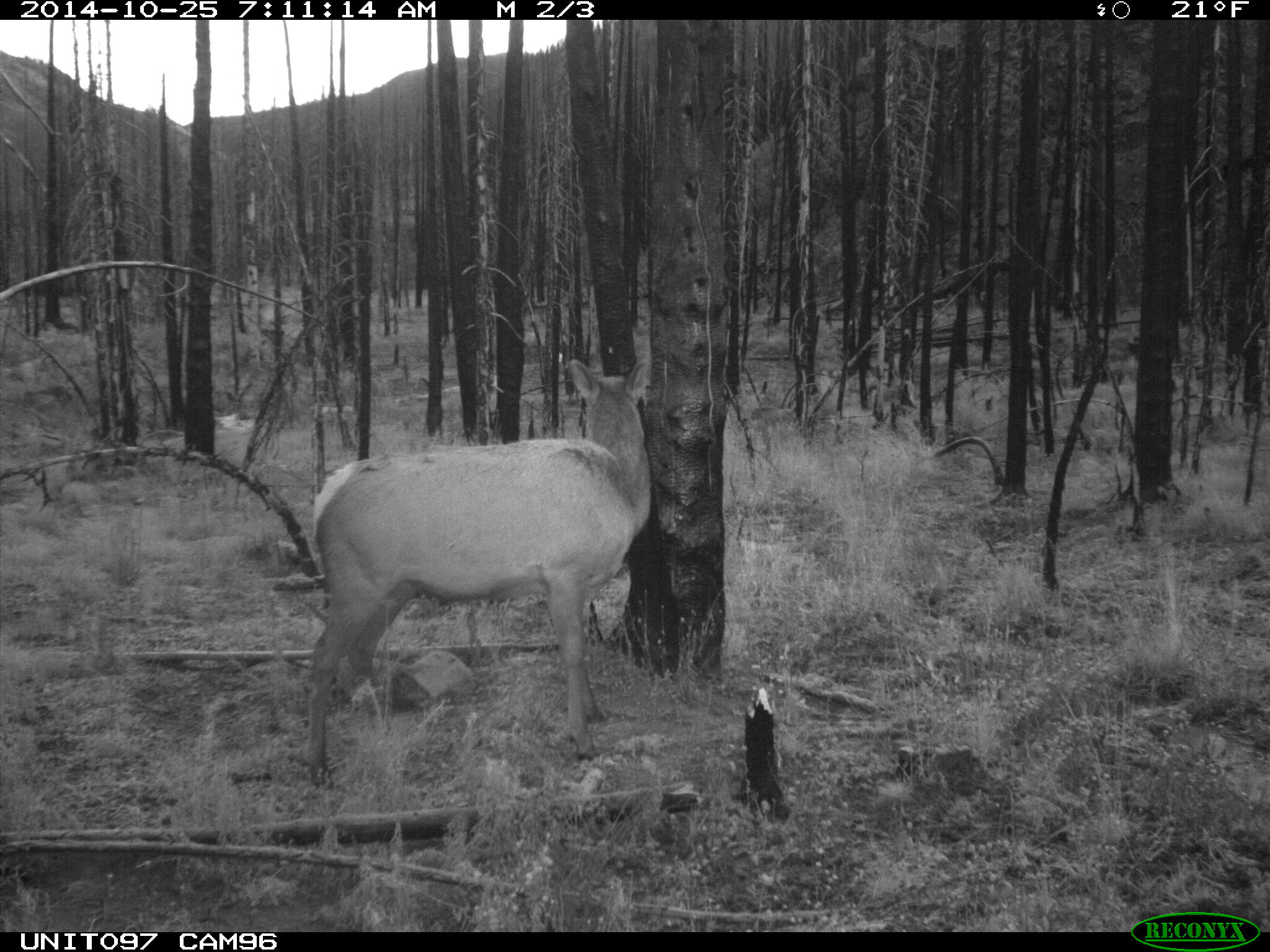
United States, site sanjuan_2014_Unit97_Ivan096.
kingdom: Animalia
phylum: Chordata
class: Mammalia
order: Artiodactyla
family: Cervidae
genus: Cervus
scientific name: Cervus elaphus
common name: red deer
Cervus elaphus (red deer).